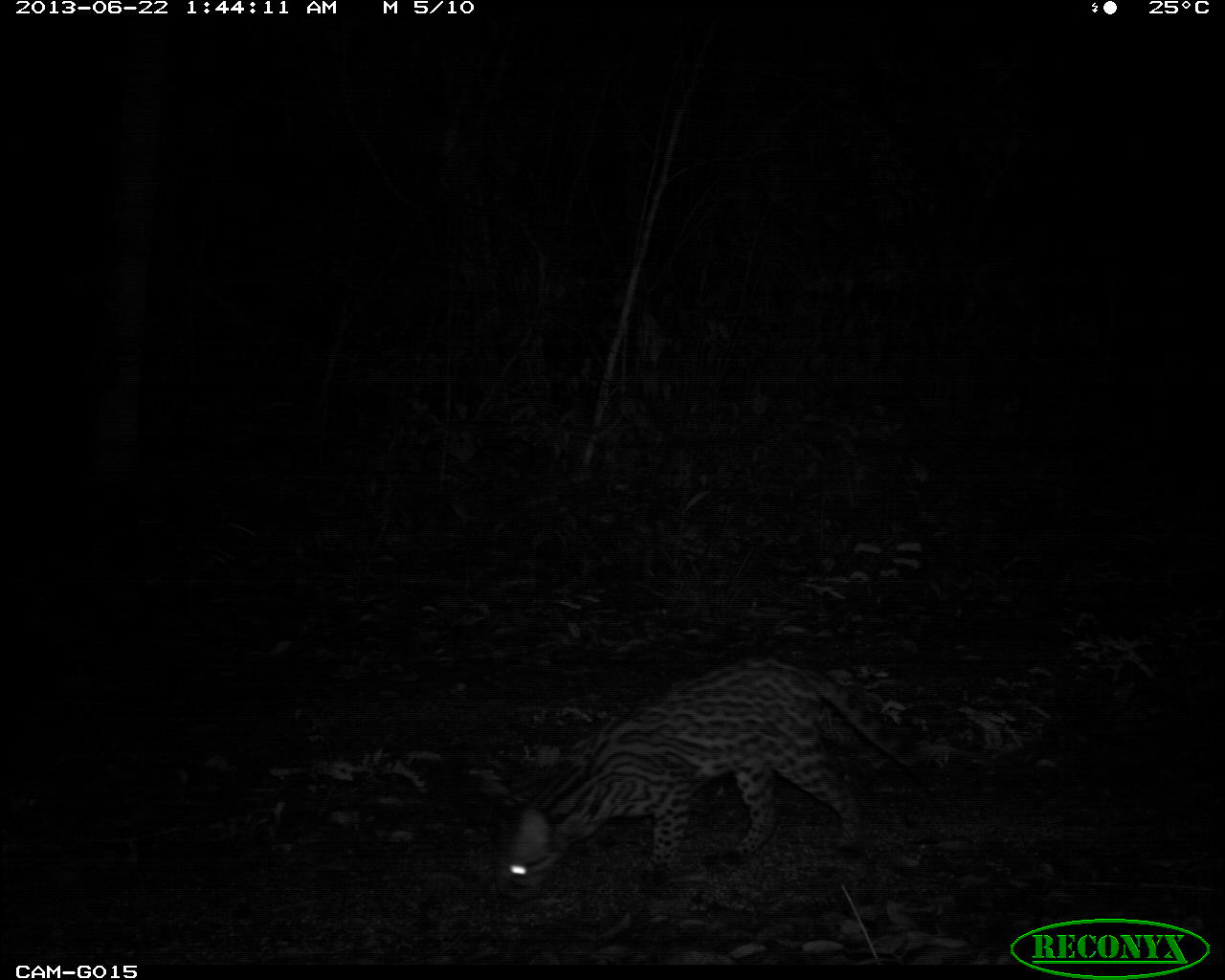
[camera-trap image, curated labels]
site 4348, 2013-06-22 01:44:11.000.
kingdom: Animalia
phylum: Chordata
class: Mammalia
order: Carnivora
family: Felidae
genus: Leopardus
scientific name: Leopardus pardalis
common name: ocelot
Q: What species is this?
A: Leopardus pardalis (ocelot).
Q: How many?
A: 1.